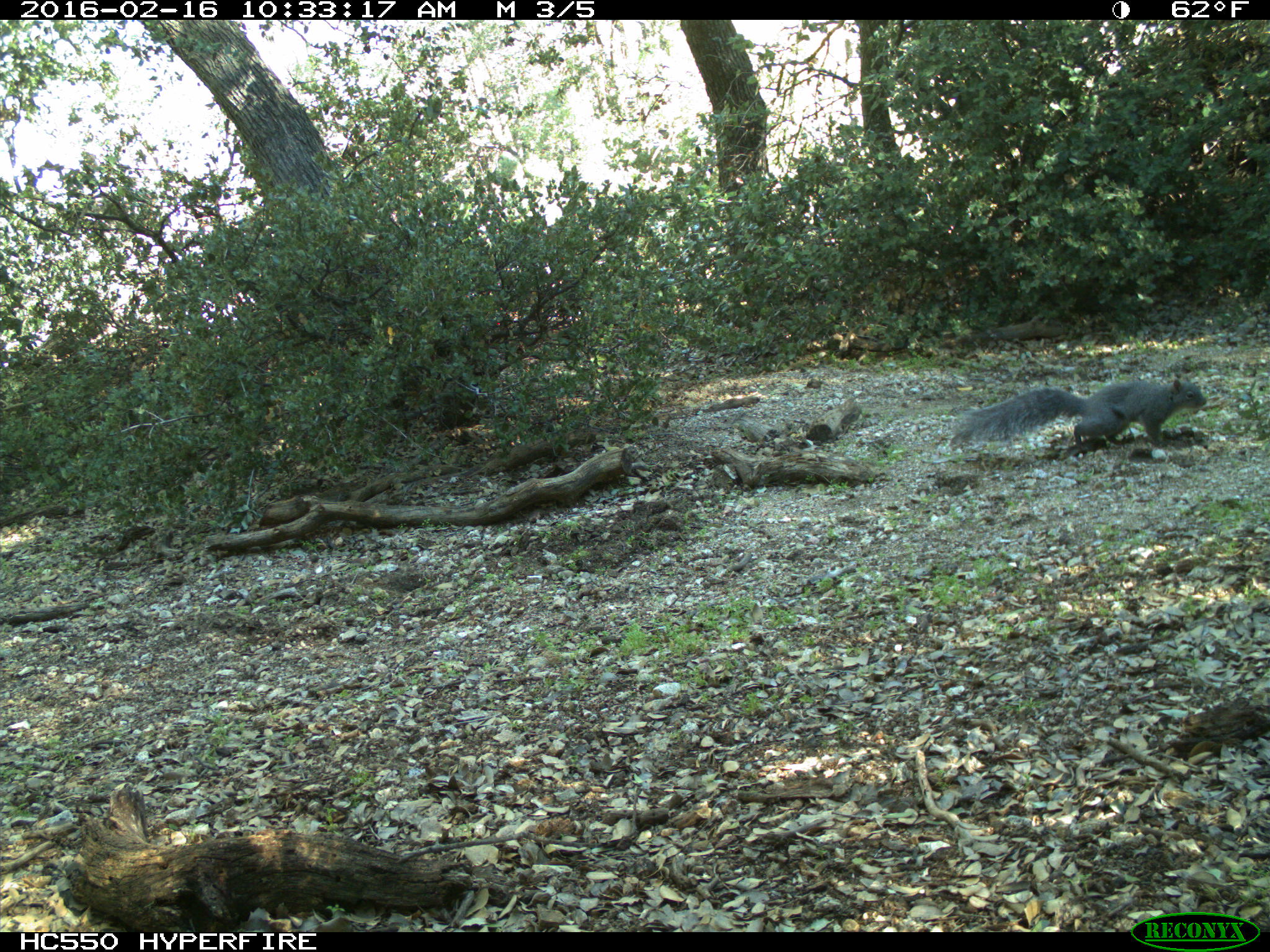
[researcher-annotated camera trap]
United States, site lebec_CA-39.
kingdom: Animalia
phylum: Chordata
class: Mammalia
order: Rodentia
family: Sciuridae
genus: Sciurus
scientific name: Sciurus carolinensis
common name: eastern gray squirrel